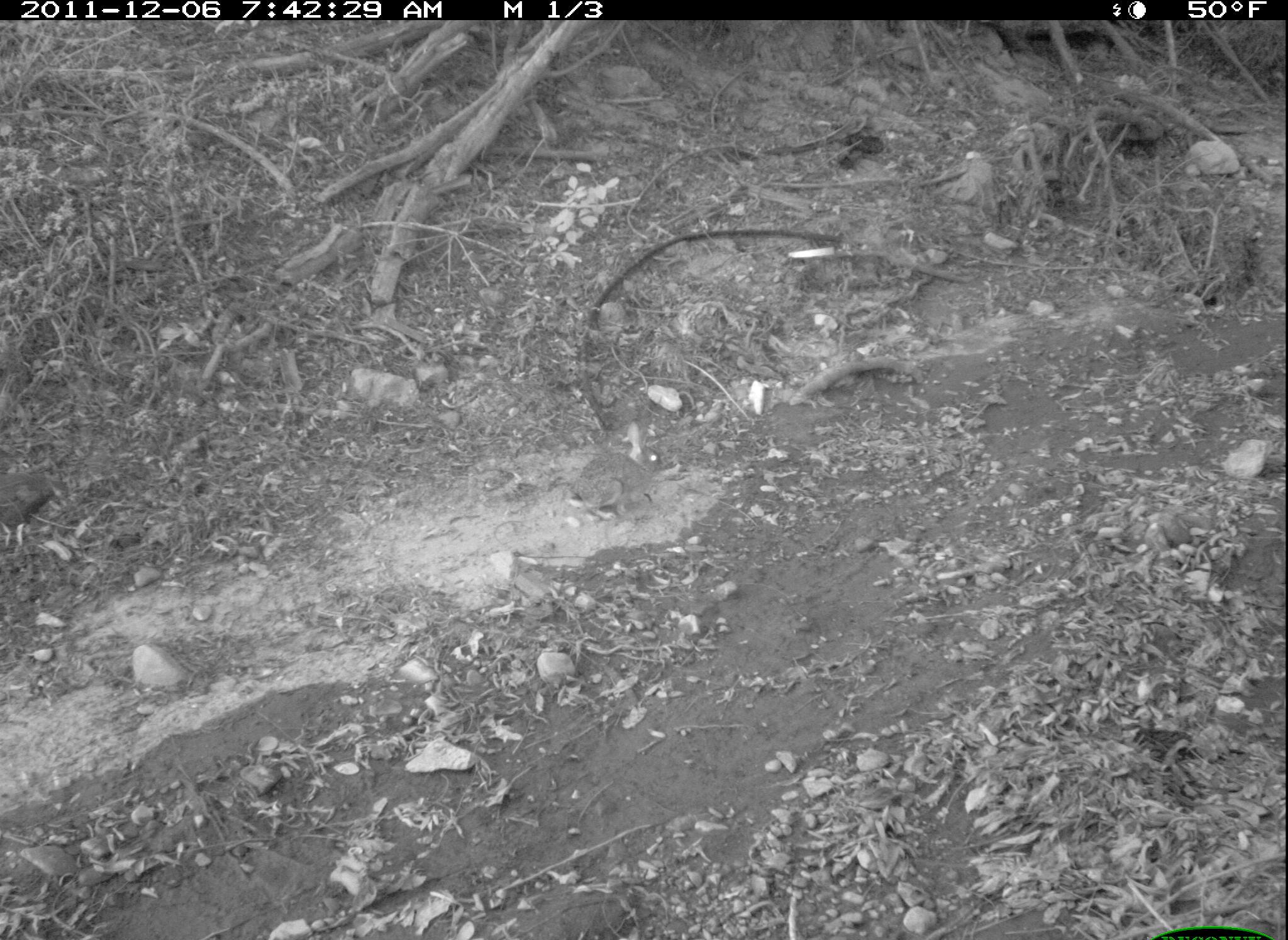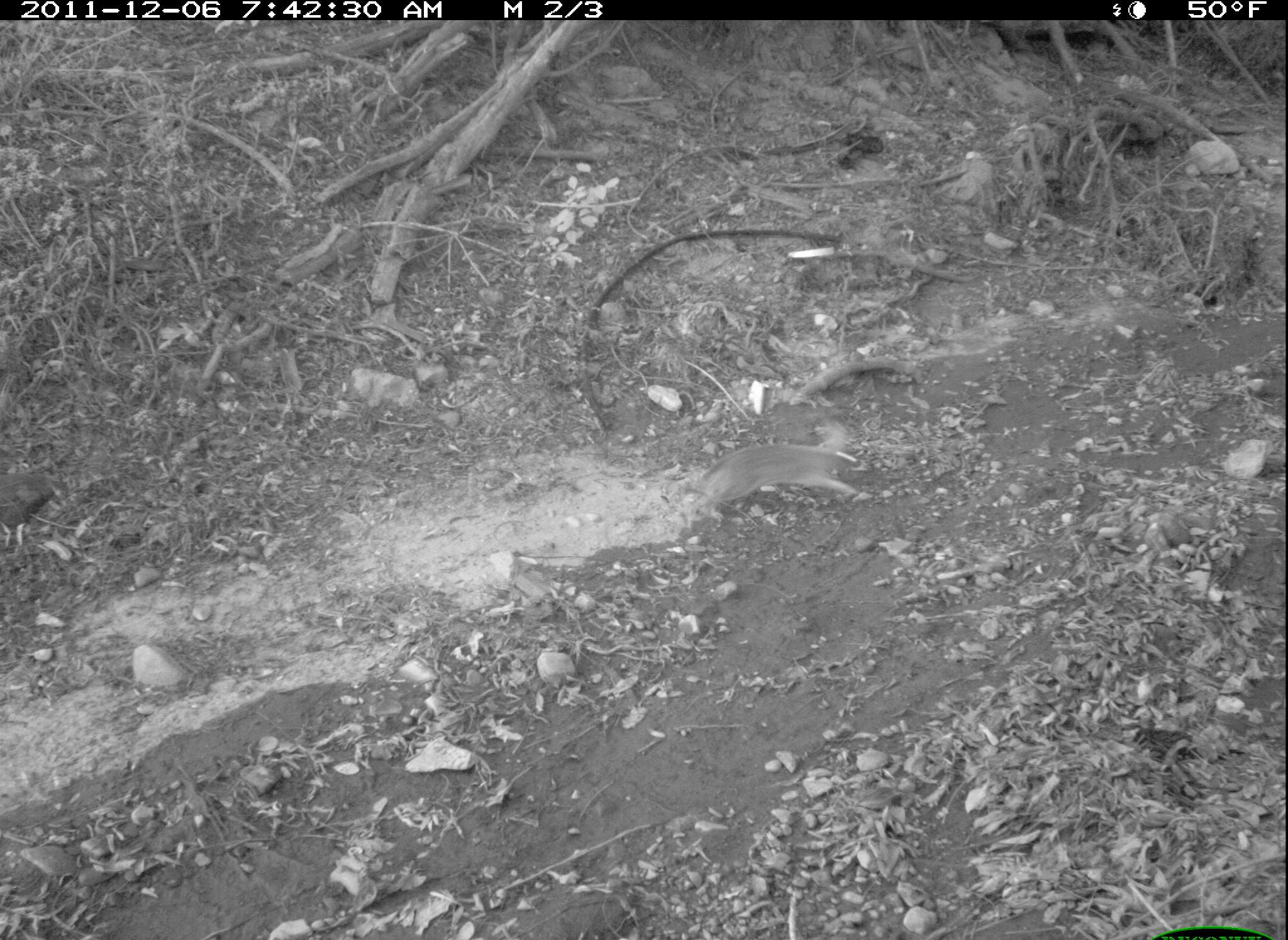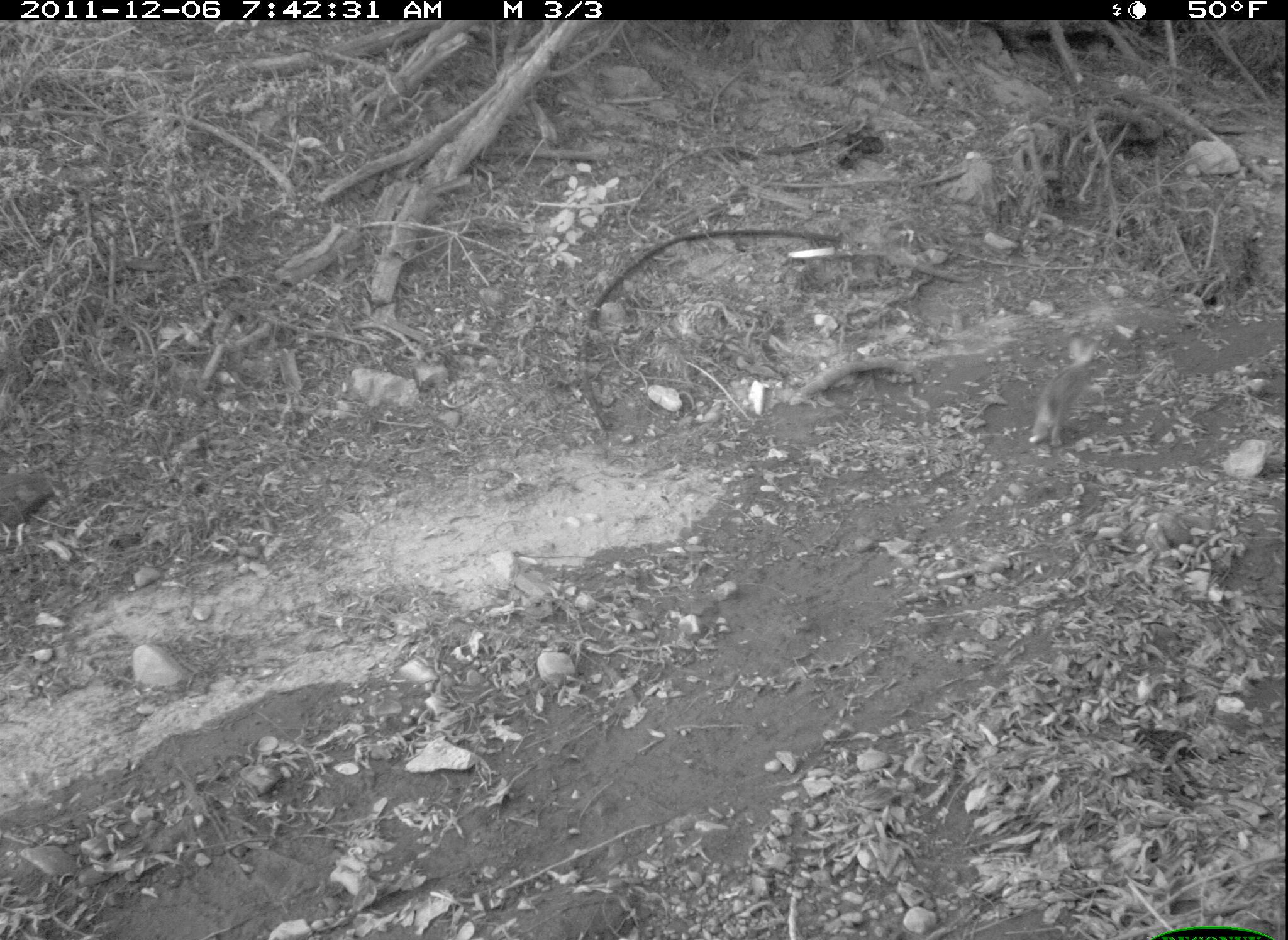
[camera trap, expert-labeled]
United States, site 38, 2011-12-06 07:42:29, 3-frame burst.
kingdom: Animalia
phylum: Chordata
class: Mammalia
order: Lagomorpha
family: Leporidae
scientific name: Leporidae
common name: rabbits and hares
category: rabbit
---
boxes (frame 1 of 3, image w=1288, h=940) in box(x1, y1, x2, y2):
rabbit: box(570, 414, 670, 522)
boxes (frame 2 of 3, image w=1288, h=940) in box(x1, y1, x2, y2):
rabbit: box(689, 408, 879, 523)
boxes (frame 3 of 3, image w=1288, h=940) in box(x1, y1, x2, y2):
rabbit: box(1022, 330, 1114, 453)